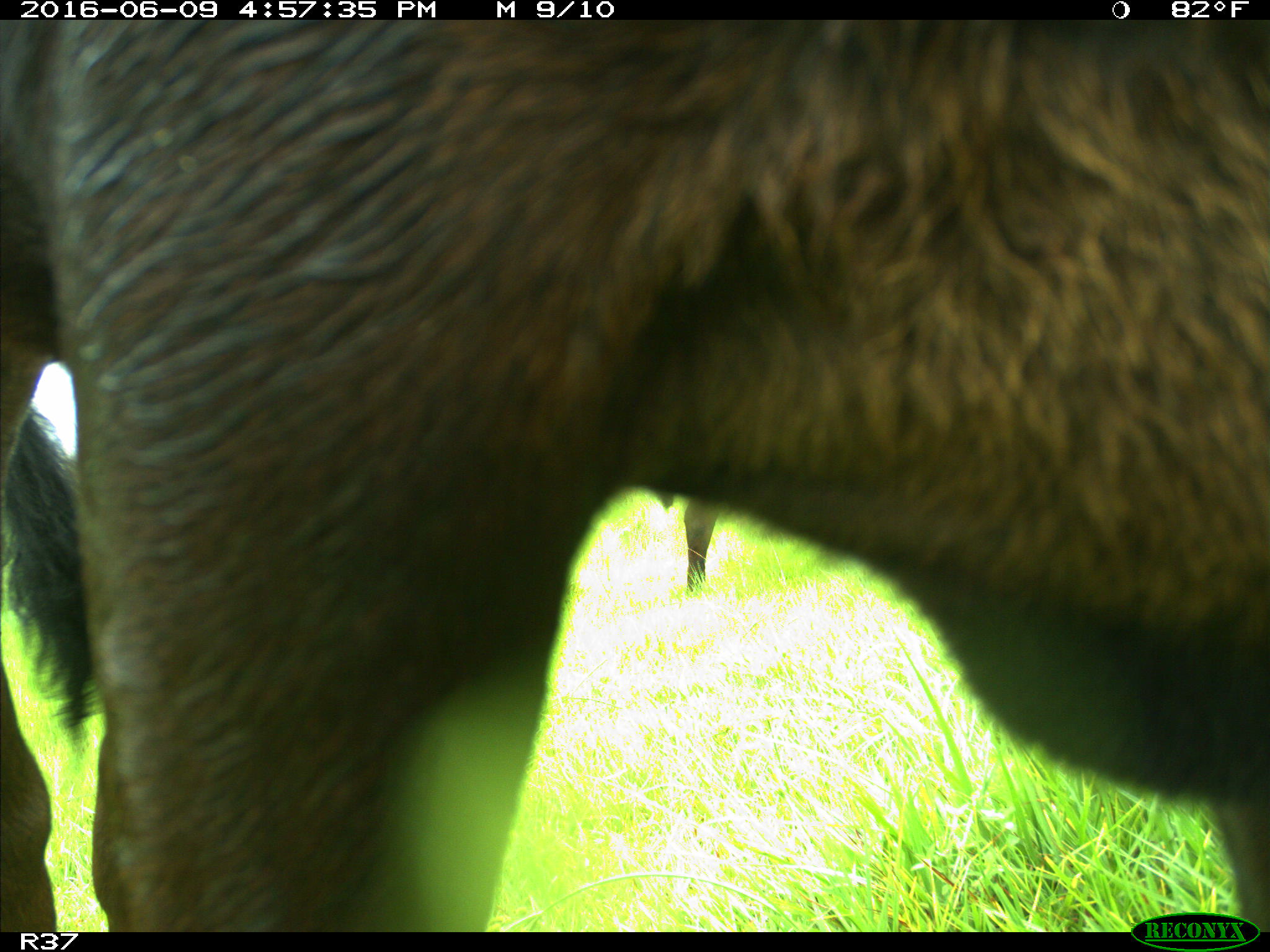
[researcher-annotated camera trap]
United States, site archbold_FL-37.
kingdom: Animalia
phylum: Chordata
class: Mammalia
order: Artiodactyla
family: Bovidae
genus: Bos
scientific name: Bos taurus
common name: domestic cow